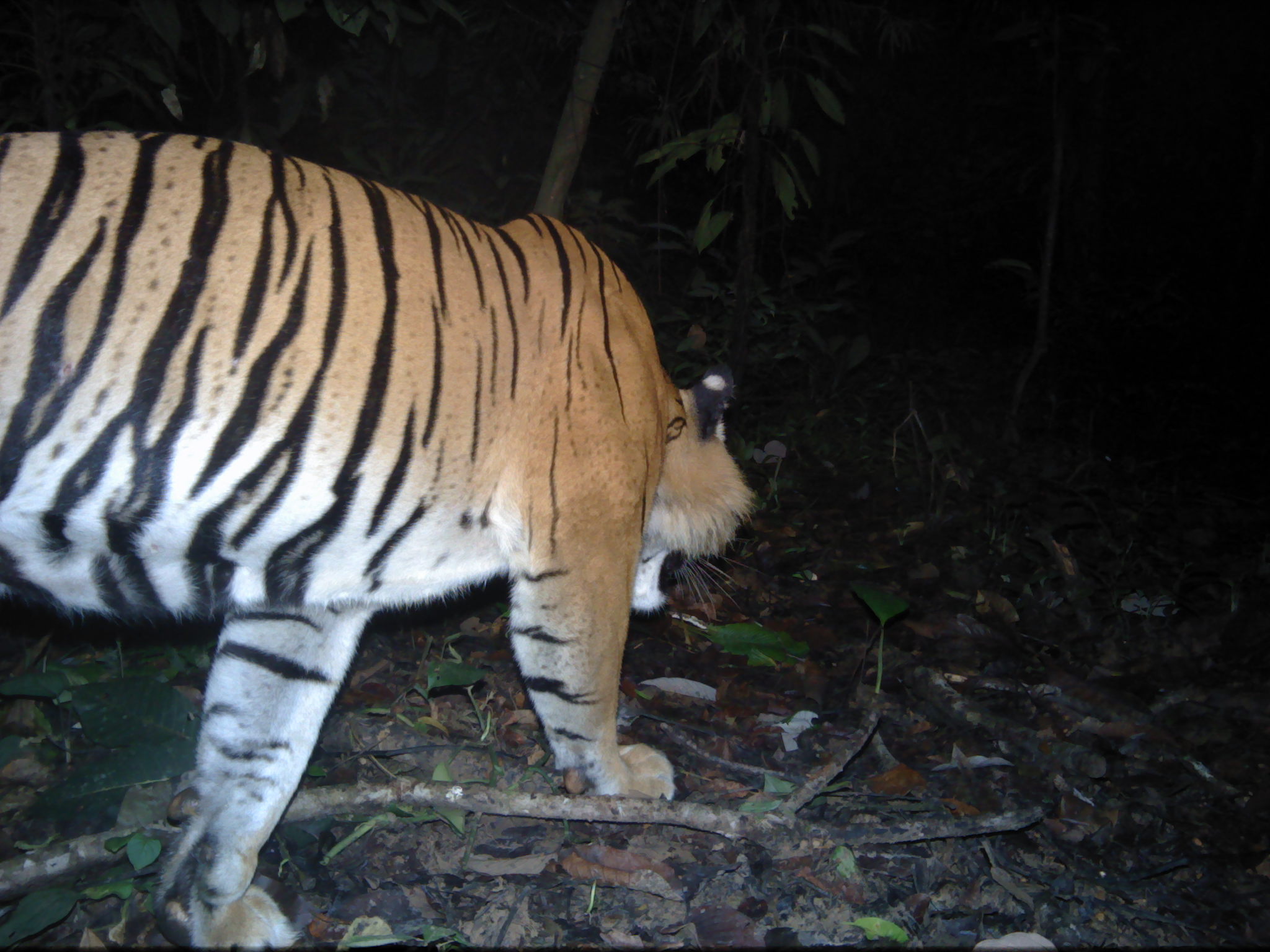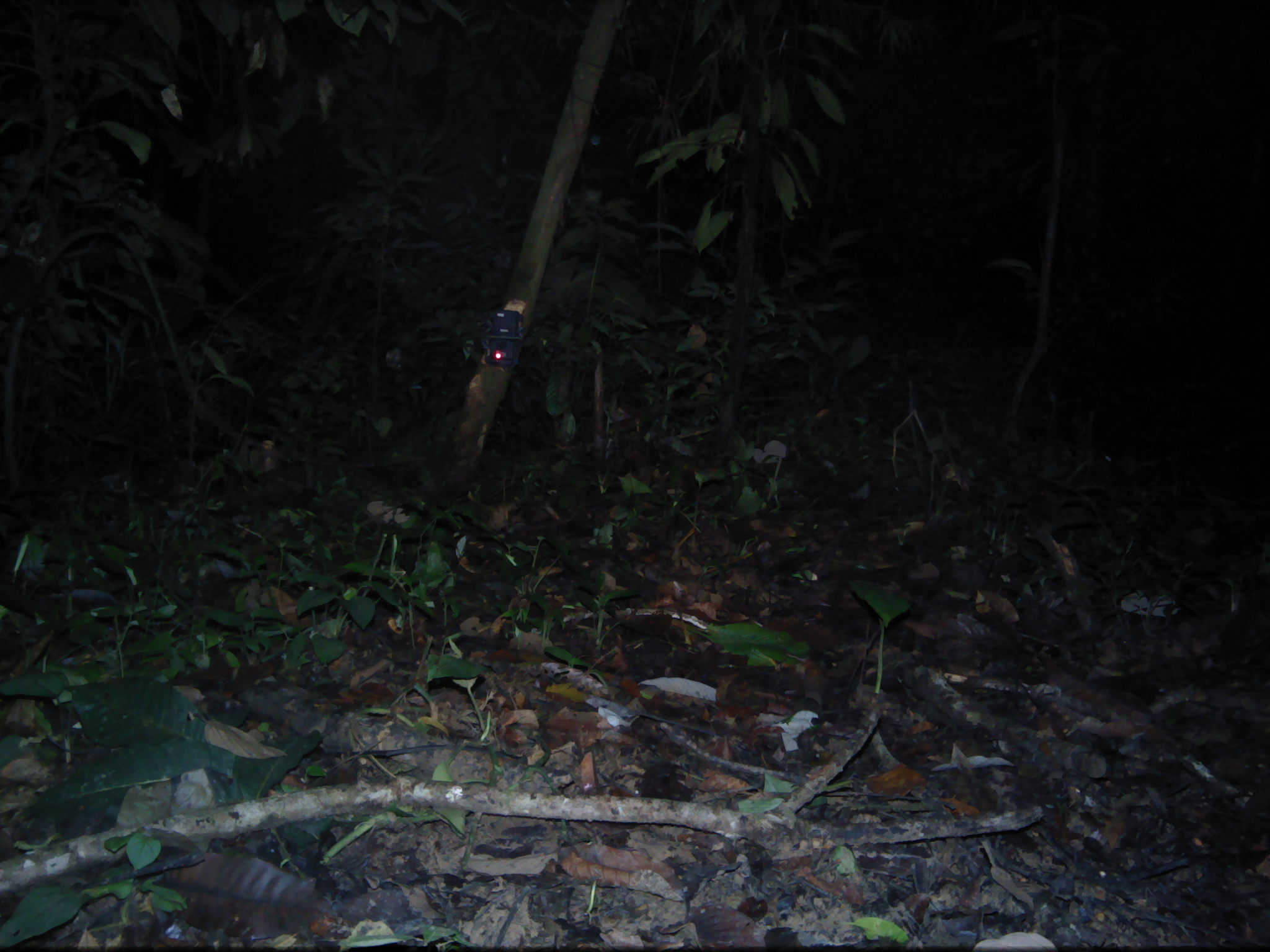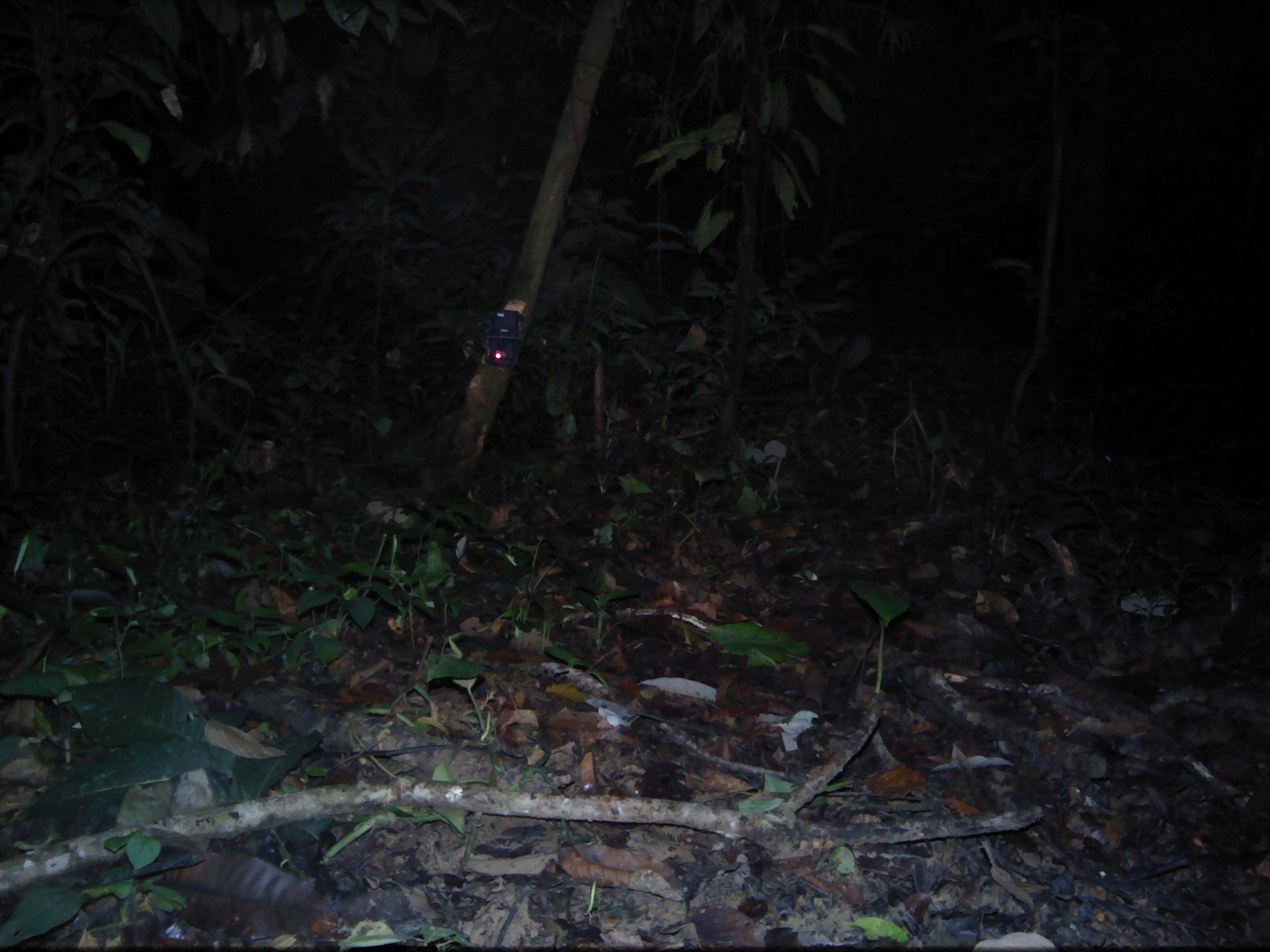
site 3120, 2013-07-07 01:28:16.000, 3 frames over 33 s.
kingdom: Animalia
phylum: Chordata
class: Mammalia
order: Carnivora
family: Felidae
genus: Panthera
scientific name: Panthera tigris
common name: tiger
Panthera tigris (tiger), count 1, age adult, sex male.